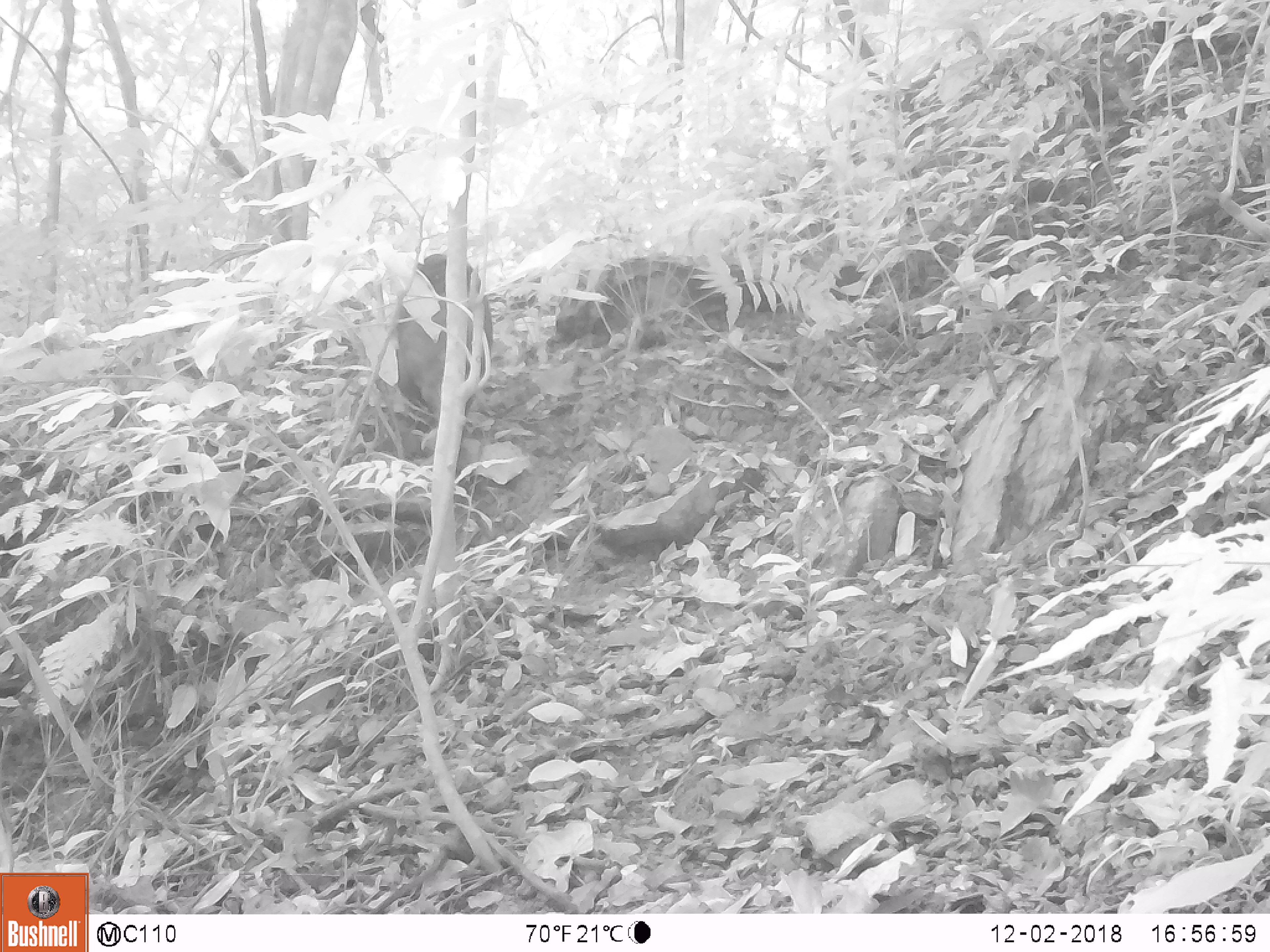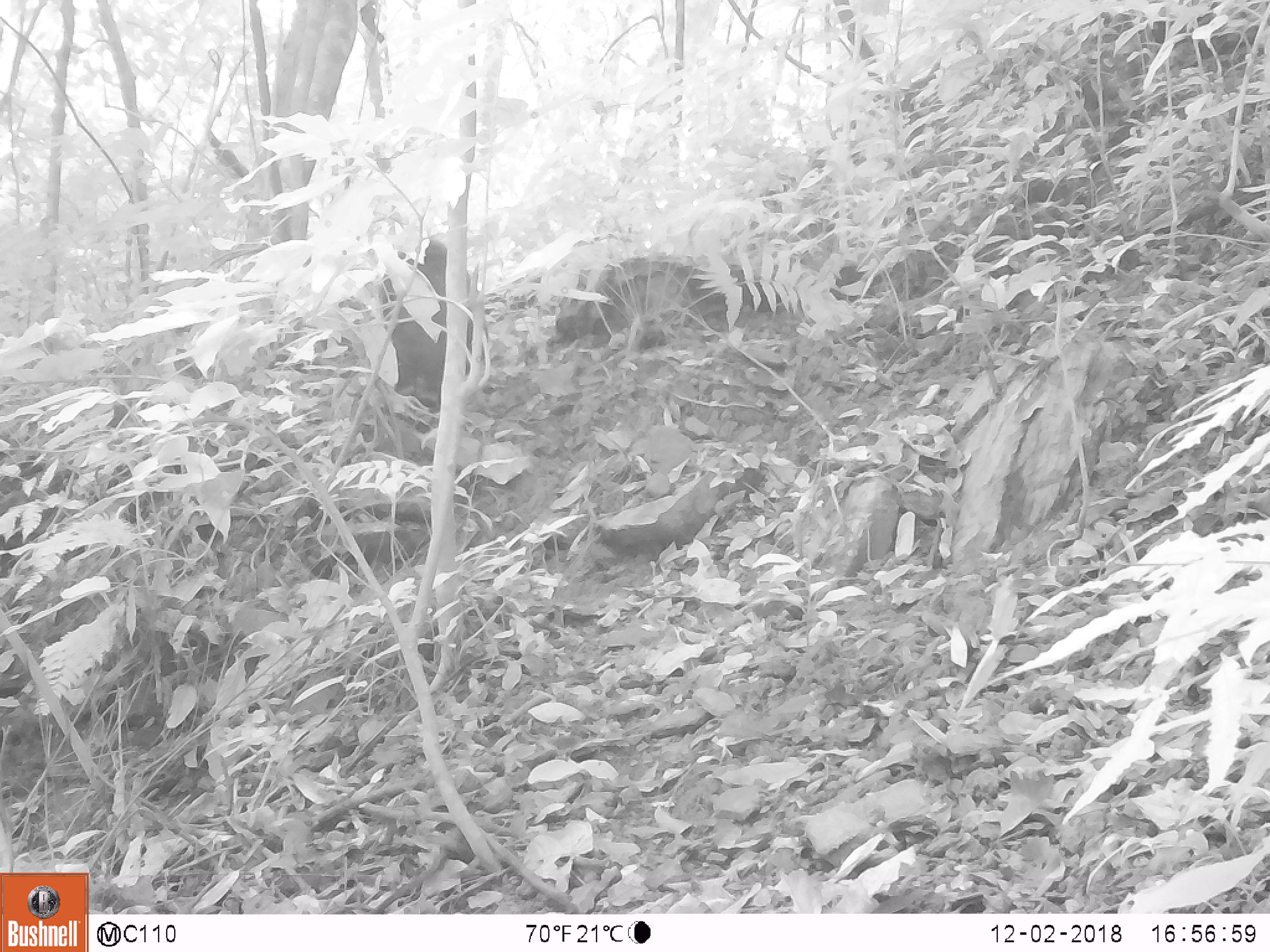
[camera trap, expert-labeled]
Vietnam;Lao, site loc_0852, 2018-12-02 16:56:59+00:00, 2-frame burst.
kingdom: Animalia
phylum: Chordata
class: Mammalia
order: Primates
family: Cercopithecidae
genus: Macaca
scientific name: Macaca arctoides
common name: stump-tailed macaque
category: stump tailed macaque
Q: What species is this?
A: Stump tailed macaque (stump-tailed macaque) (Macaca arctoides).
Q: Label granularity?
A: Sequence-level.